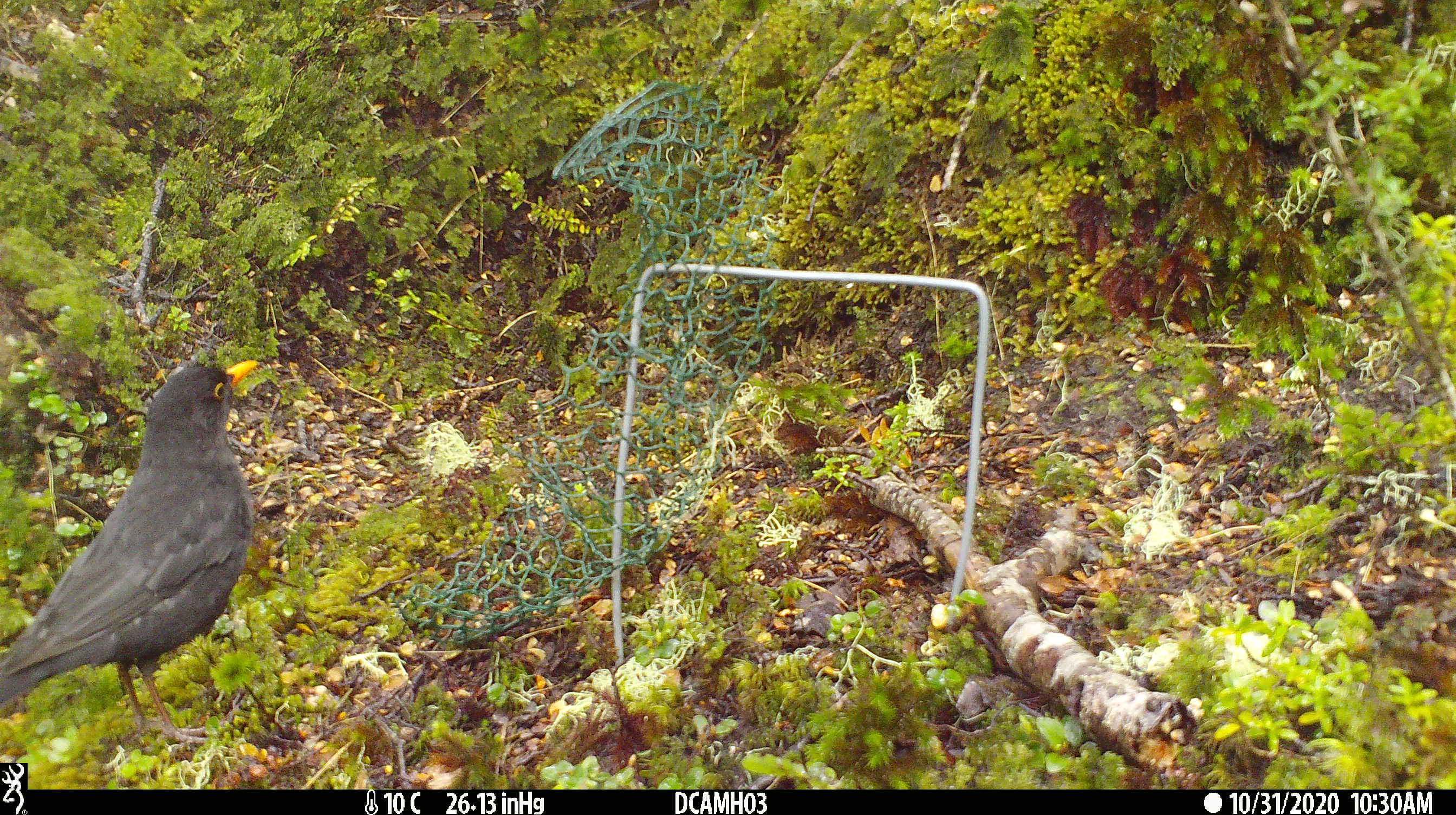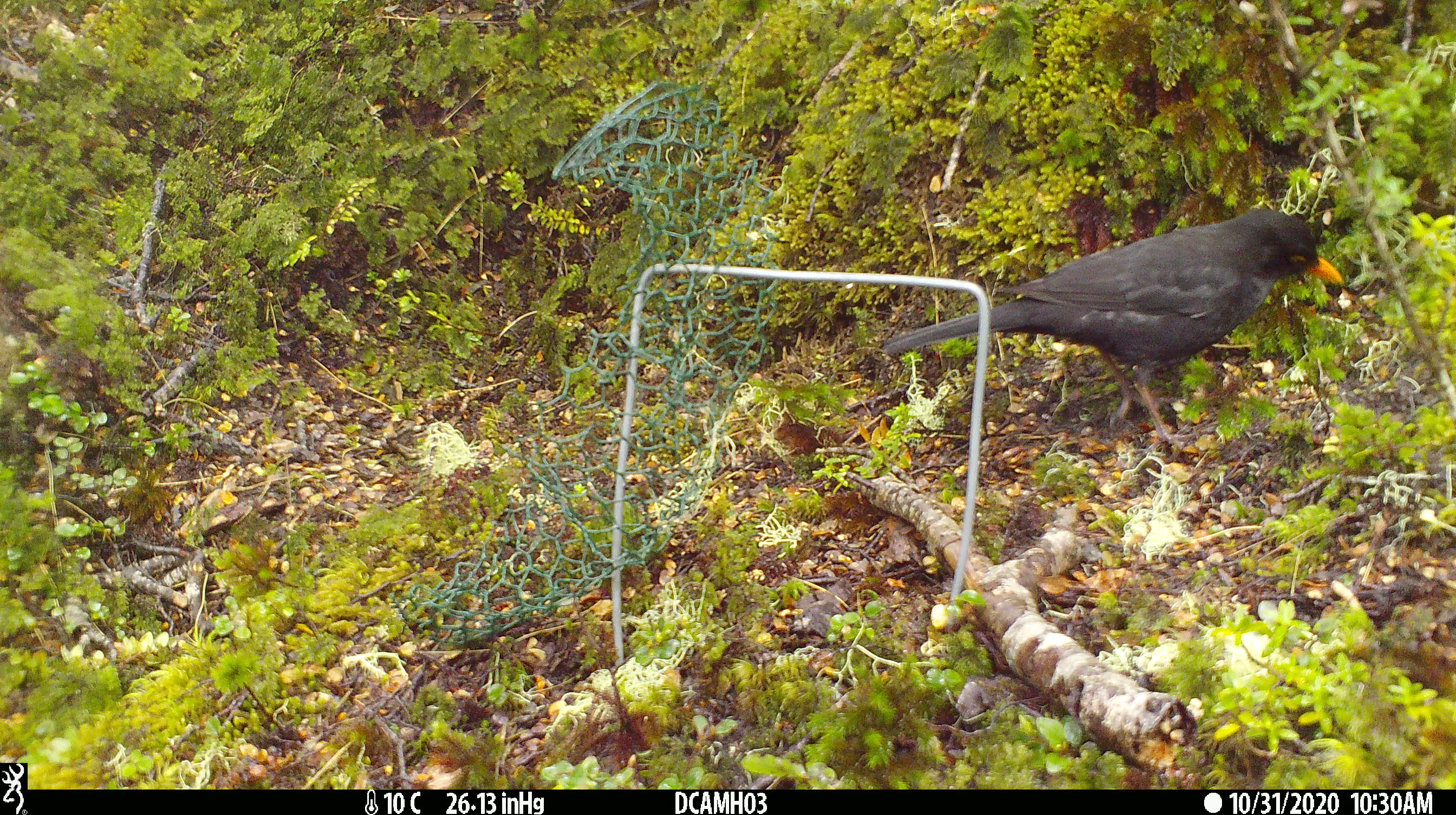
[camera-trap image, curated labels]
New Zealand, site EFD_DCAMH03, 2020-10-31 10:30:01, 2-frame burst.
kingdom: Animalia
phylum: Chordata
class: Aves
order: Passeriformes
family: Turdidae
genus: Turdus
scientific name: Turdus merula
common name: eurasian blackbird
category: blackbird